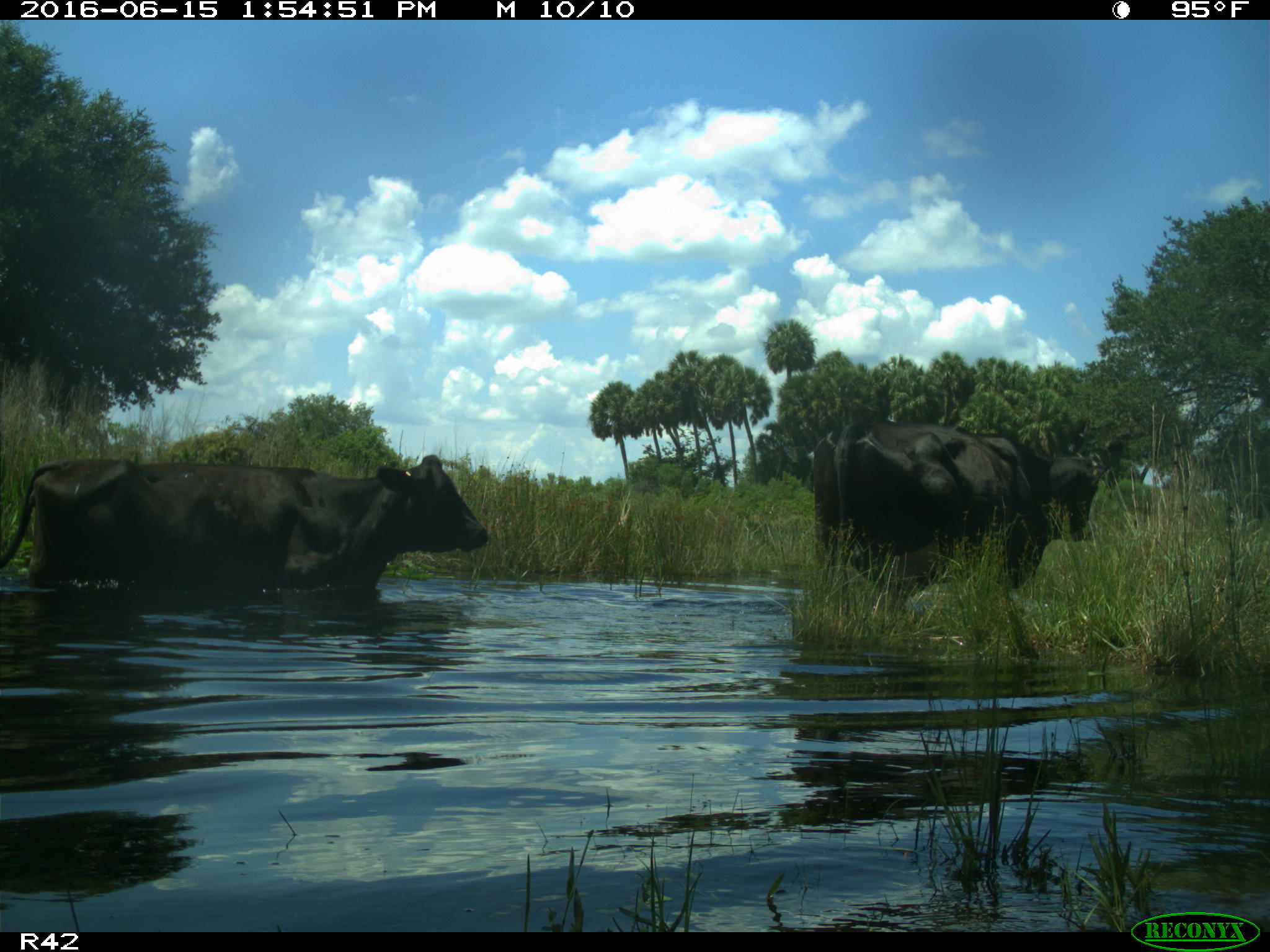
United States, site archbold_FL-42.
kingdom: Animalia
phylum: Chordata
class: Mammalia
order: Artiodactyla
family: Bovidae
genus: Bos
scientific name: Bos taurus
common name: domestic cow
Bos taurus (domestic cow).